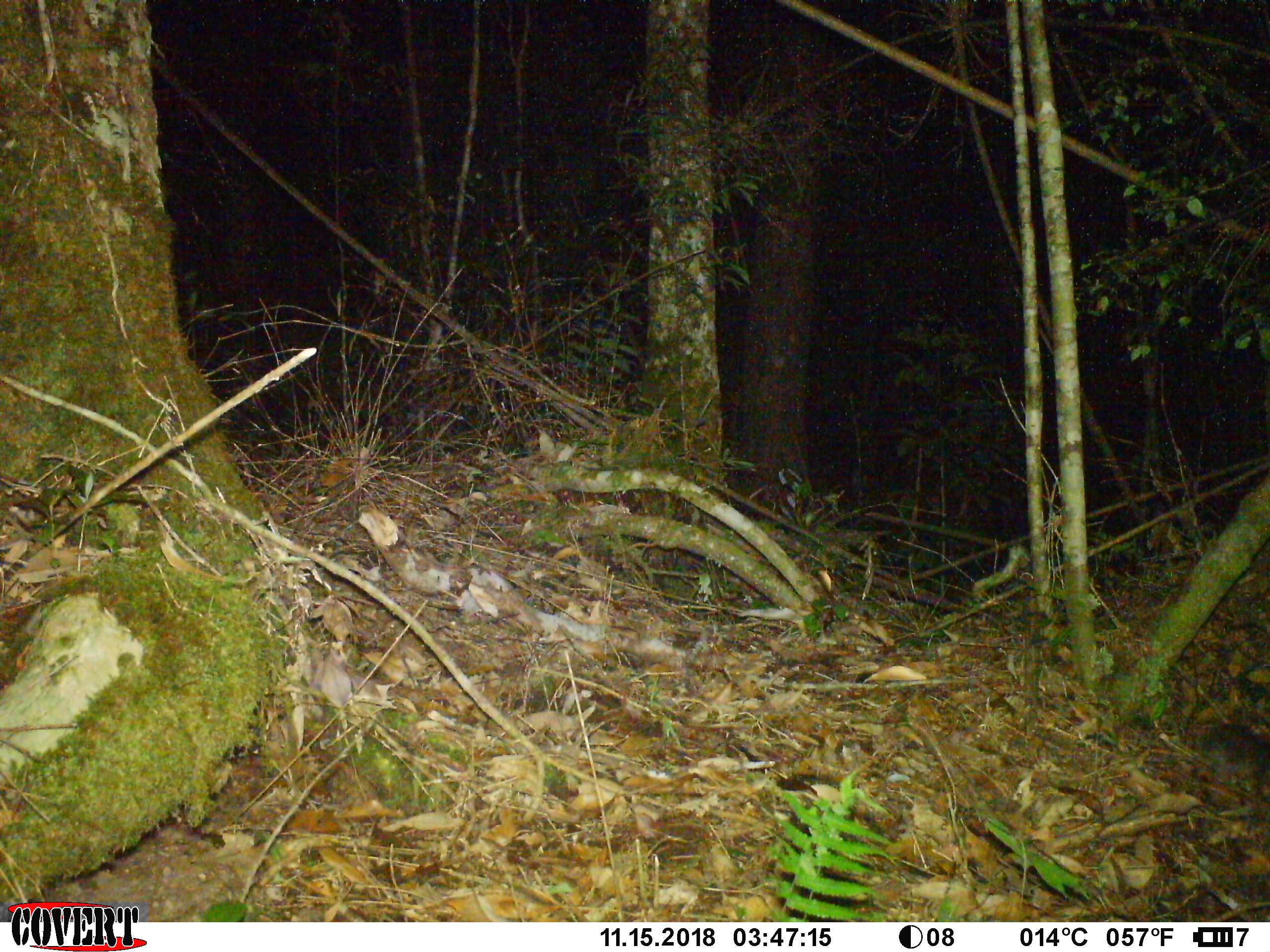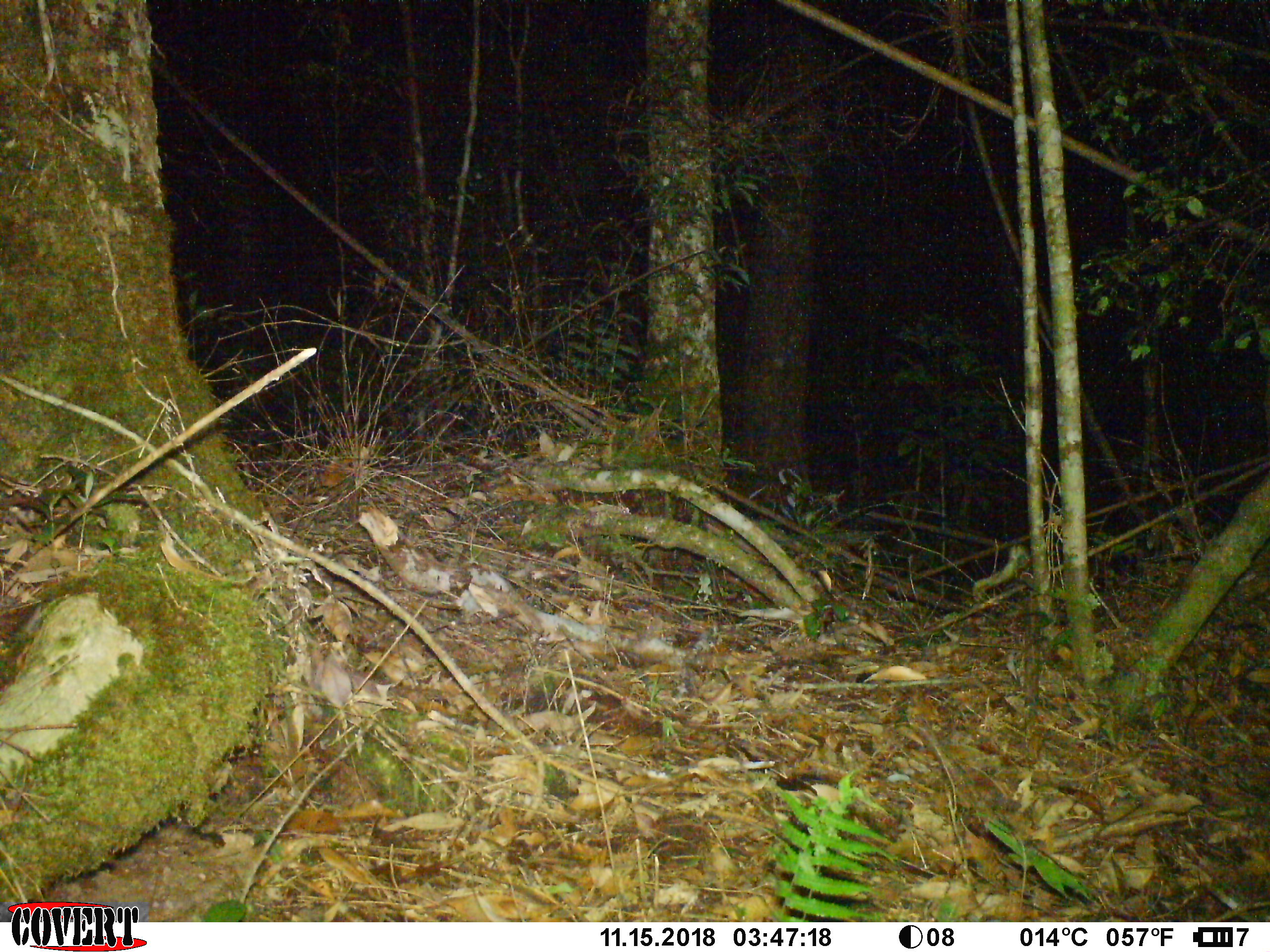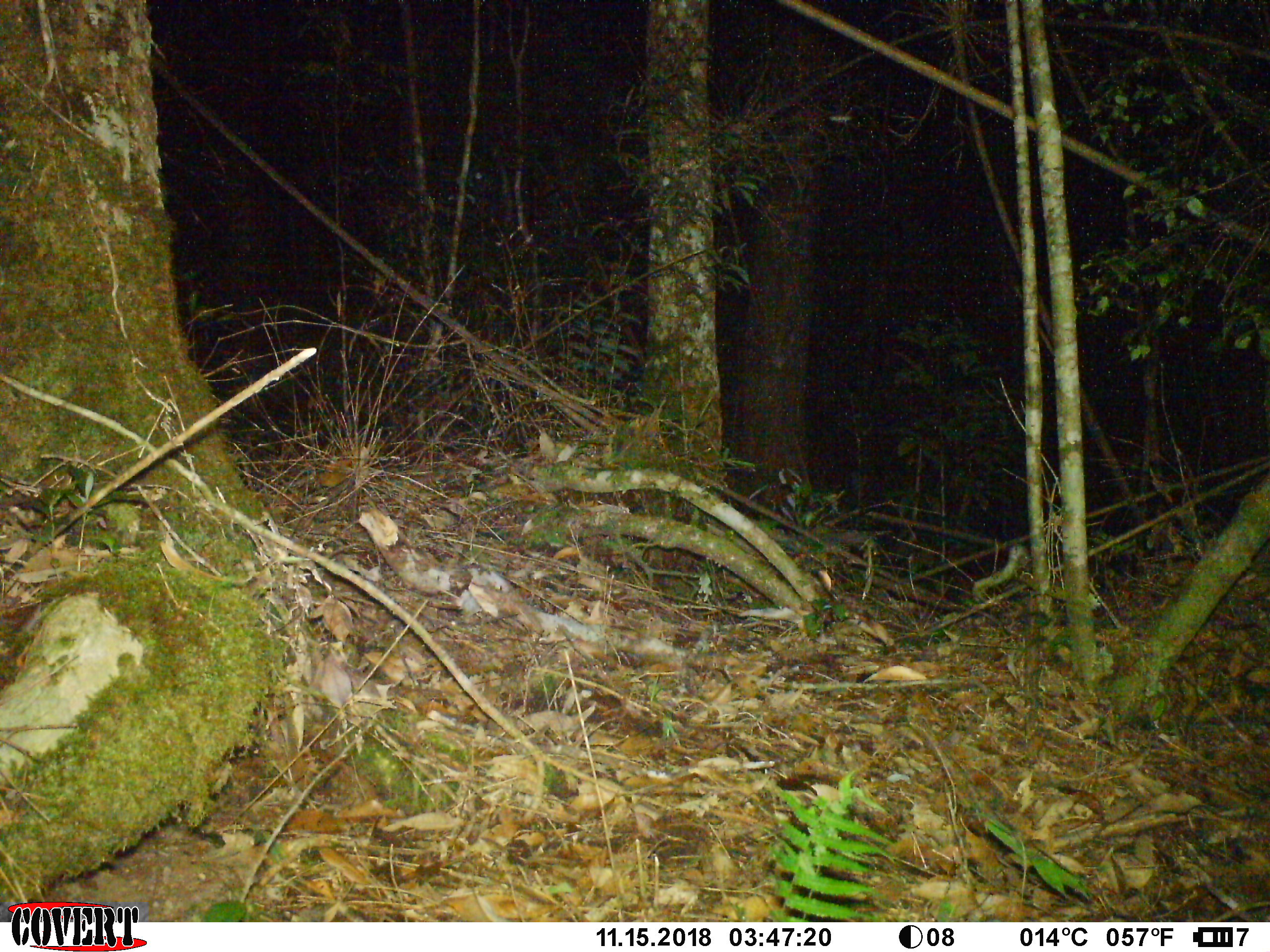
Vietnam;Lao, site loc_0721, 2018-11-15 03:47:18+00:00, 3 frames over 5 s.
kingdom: Animalia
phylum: Chordata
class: Mammalia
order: Carnivora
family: Mustelidae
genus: Melogale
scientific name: Melogale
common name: ferret badger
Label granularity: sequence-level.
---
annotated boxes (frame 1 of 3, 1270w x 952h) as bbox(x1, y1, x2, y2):
ferret badger: bbox(1198, 722, 1270, 789)